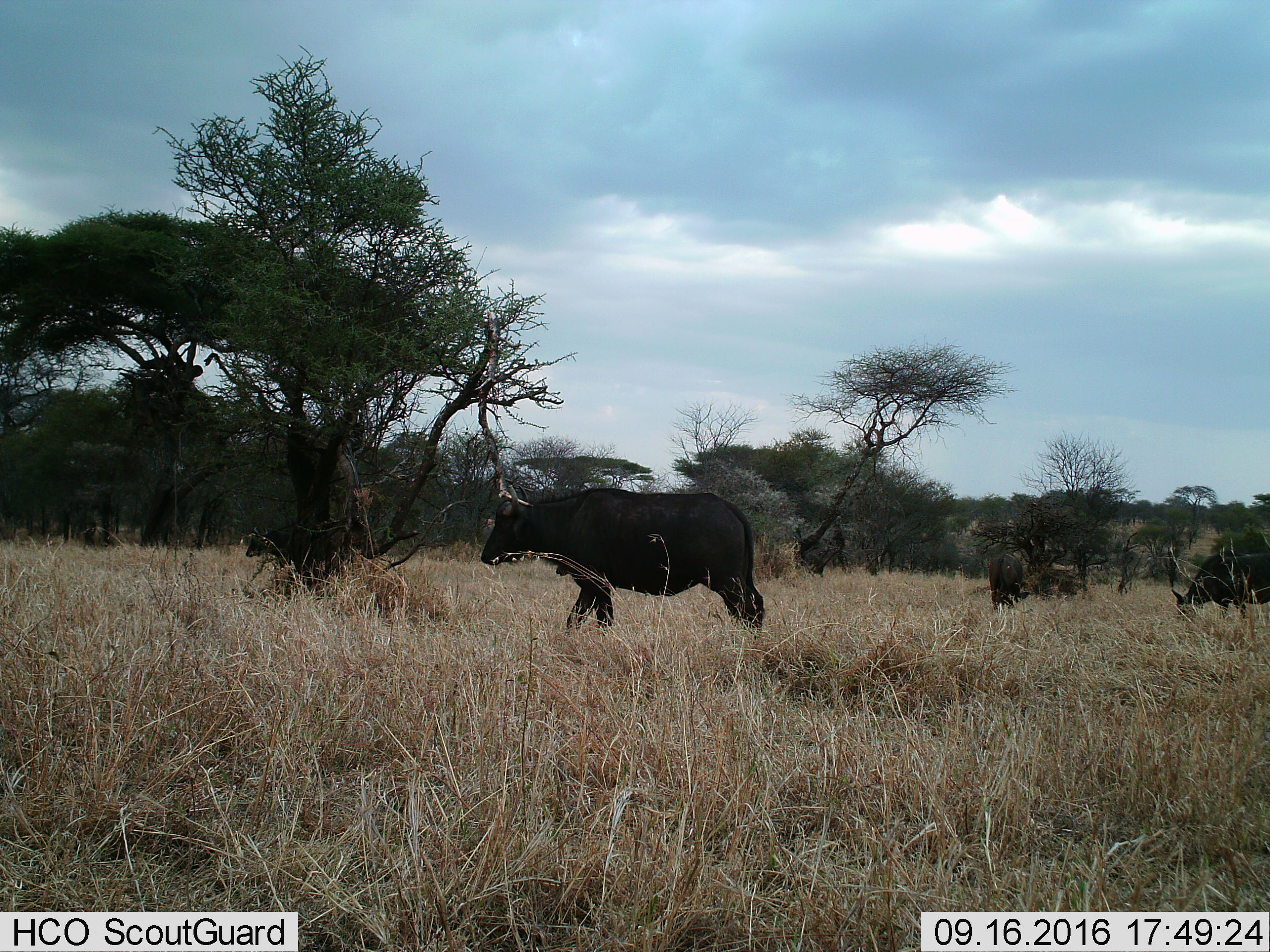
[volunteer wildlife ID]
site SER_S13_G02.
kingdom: Animalia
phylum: Chordata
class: Mammalia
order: Artiodactyla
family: Bovidae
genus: Syncerus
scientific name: Syncerus caffer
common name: african buffalo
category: buffalo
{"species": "buffalo (african buffalo) (Syncerus caffer)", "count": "4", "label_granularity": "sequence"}